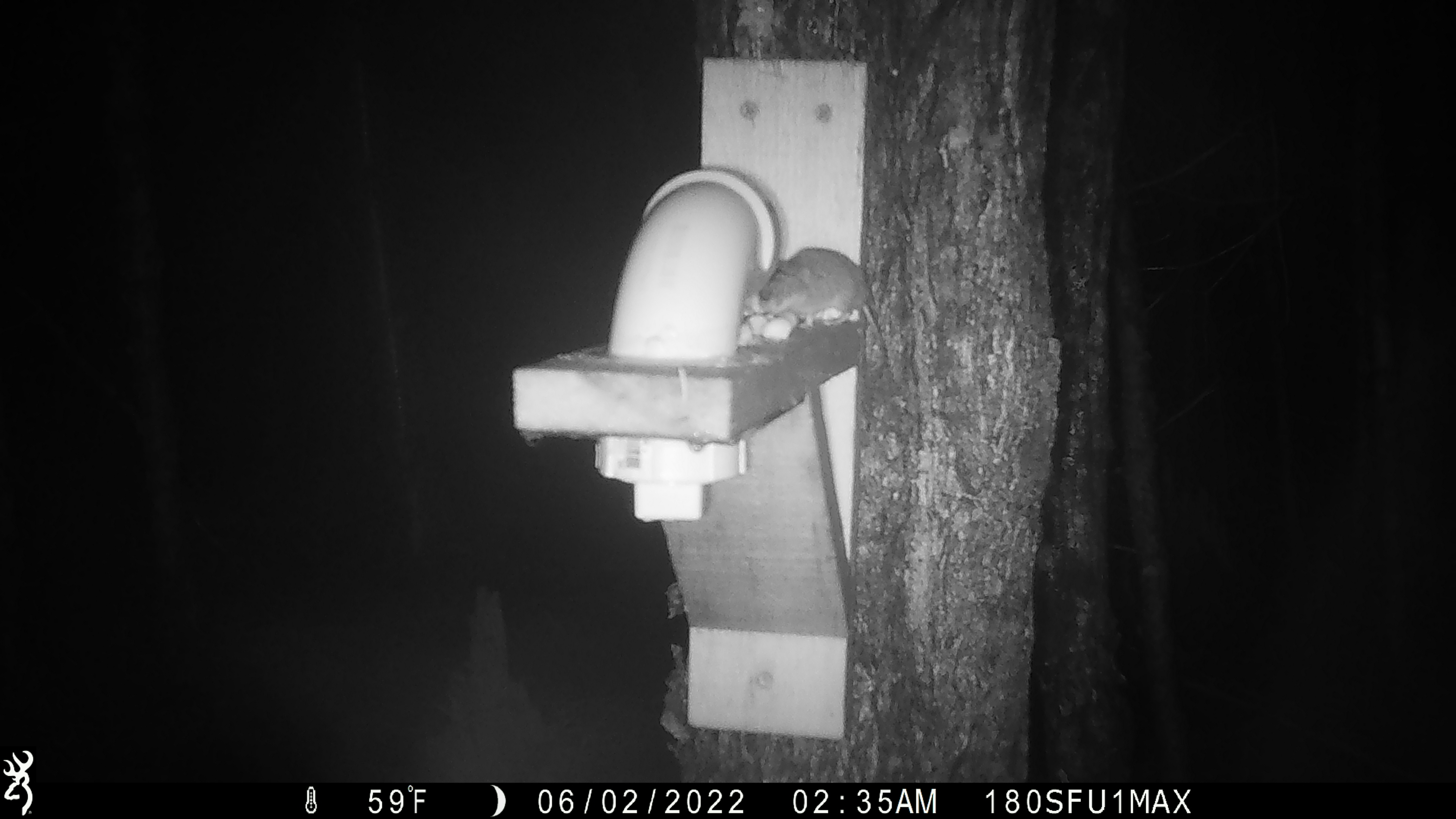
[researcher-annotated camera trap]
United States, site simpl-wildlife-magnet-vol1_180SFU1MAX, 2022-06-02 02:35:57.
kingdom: Animalia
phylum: Chordata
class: Mammalia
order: Rodentia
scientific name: Rodentia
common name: mouse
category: mouse sp.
Mouse sp. (mouse) (Rodentia).